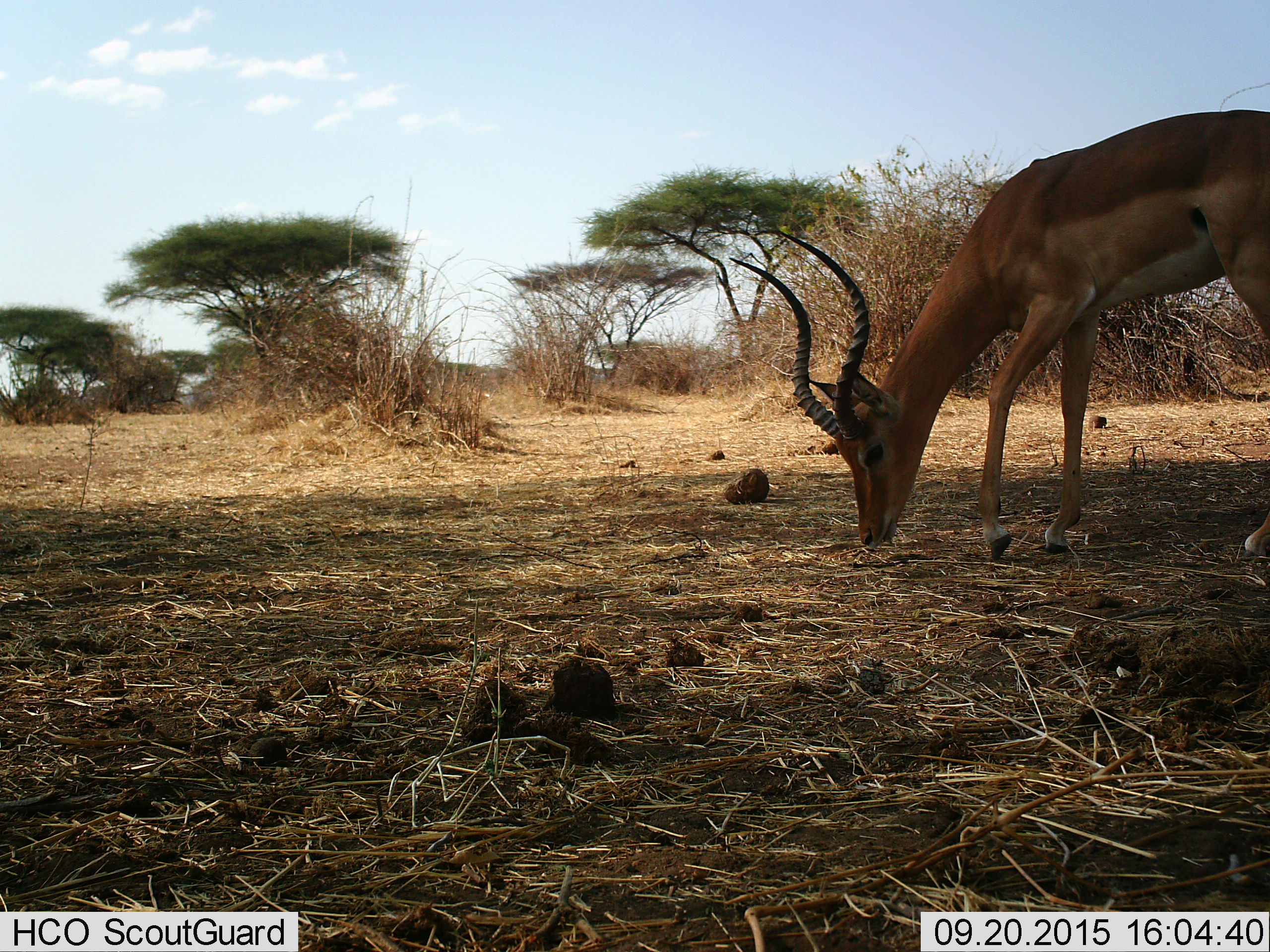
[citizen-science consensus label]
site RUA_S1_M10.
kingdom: Animalia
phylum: Chordata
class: Mammalia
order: Artiodactyla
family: Bovidae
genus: Aepyceros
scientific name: Aepyceros melampus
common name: impala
Impala (Aepyceros melampus), count 1. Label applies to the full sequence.